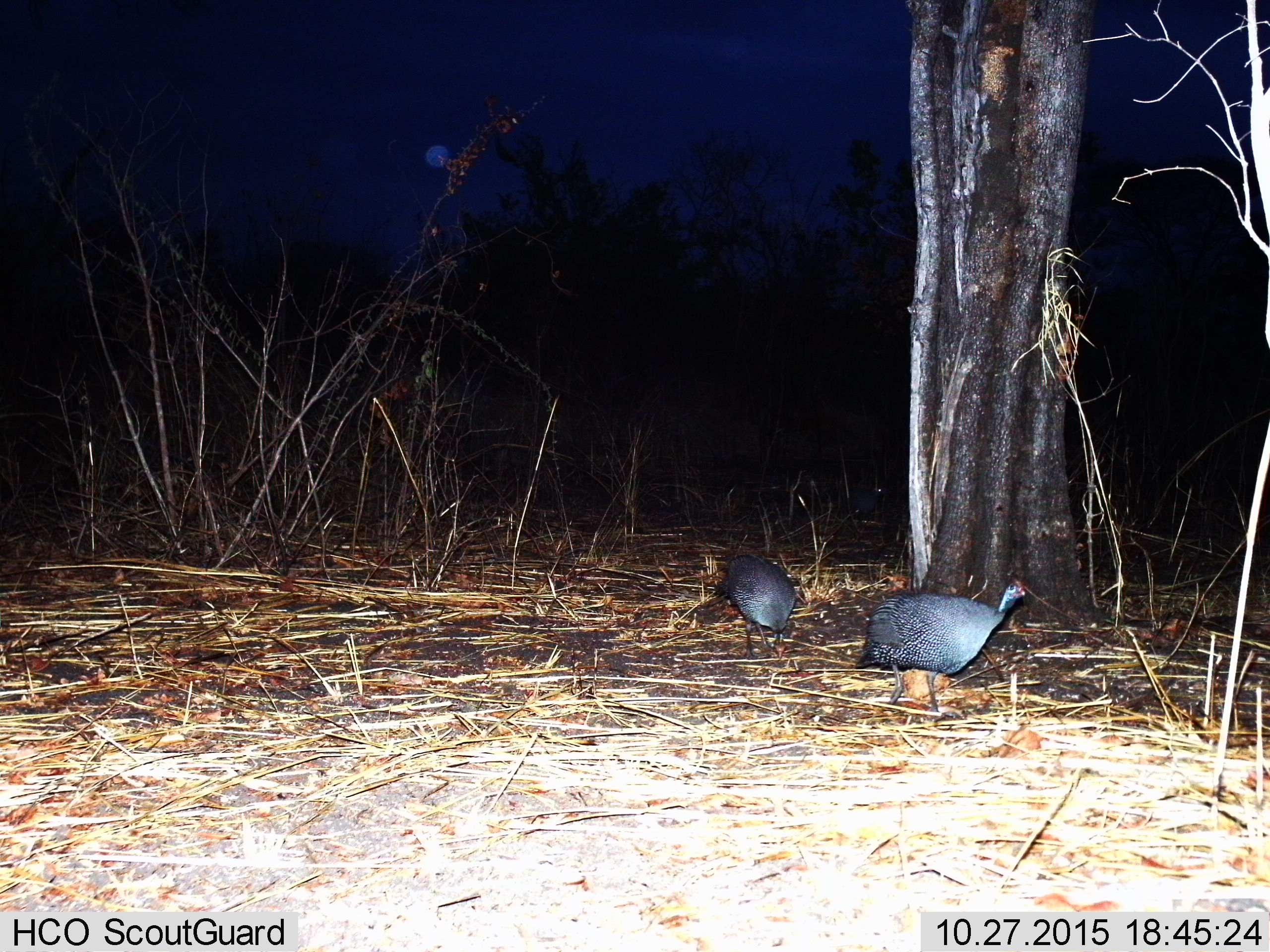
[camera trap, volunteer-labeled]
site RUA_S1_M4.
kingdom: Animalia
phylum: Chordata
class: Aves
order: Galliformes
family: Numididae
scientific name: Numididae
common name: guineafowl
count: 2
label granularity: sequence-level